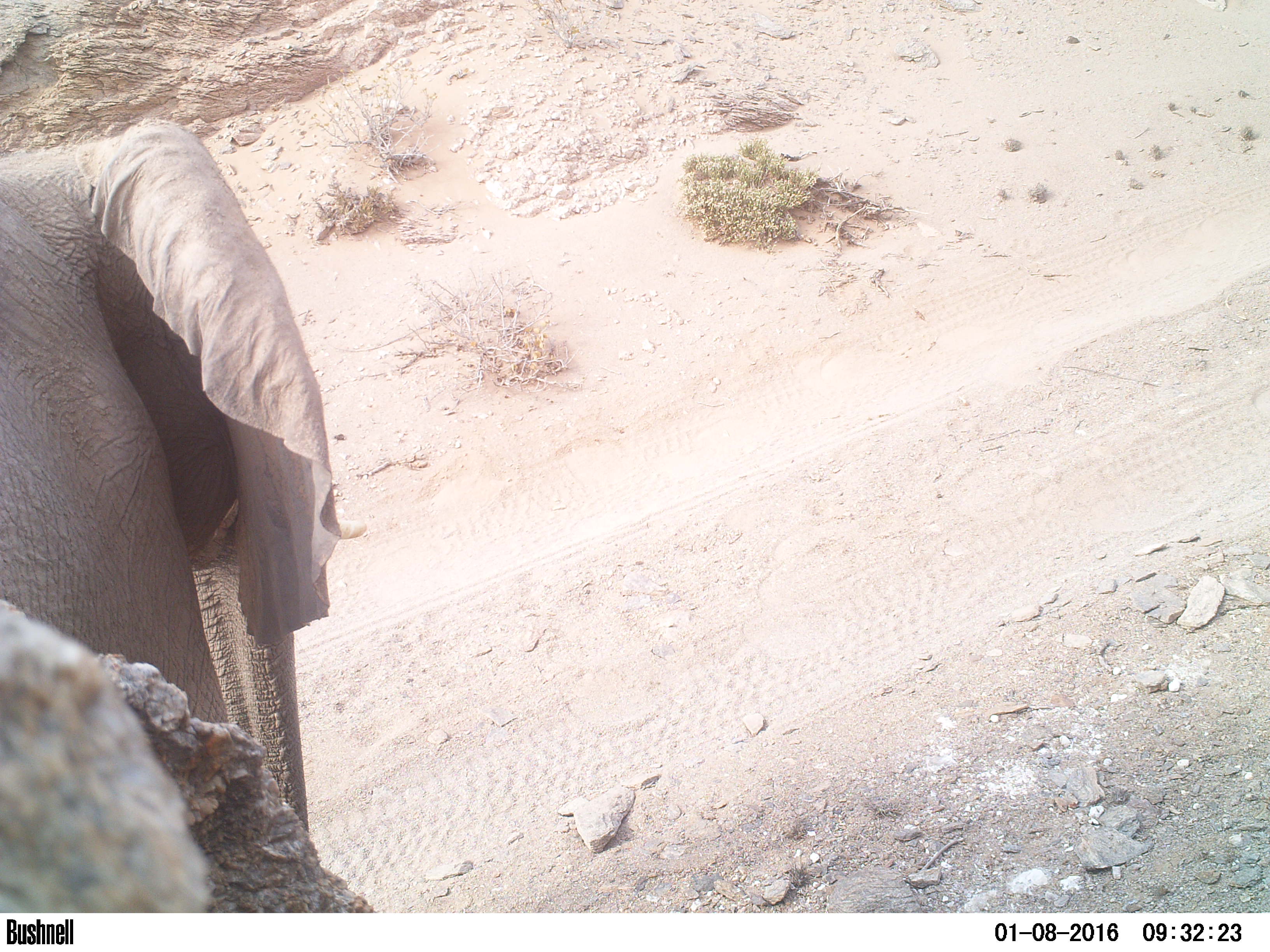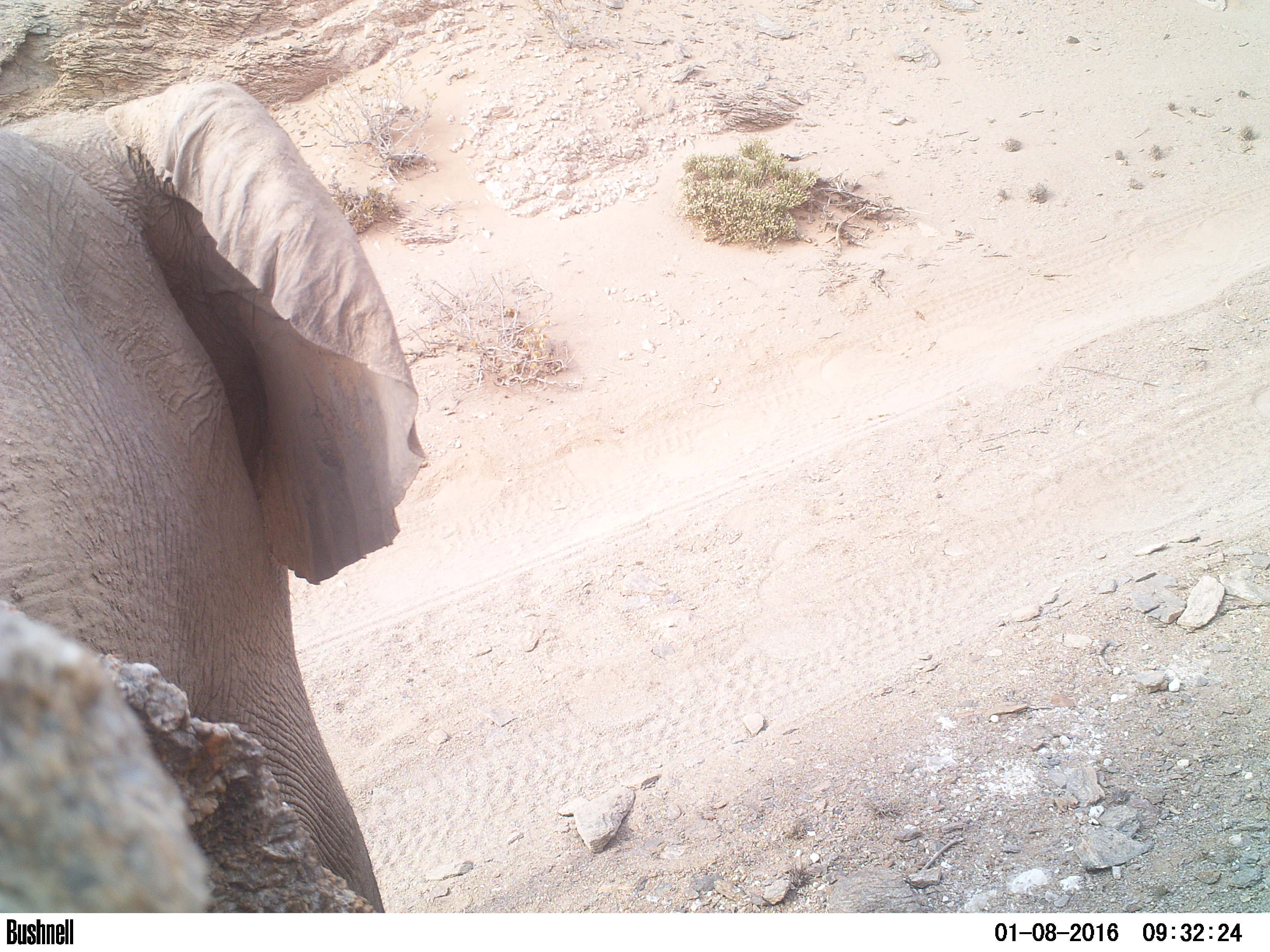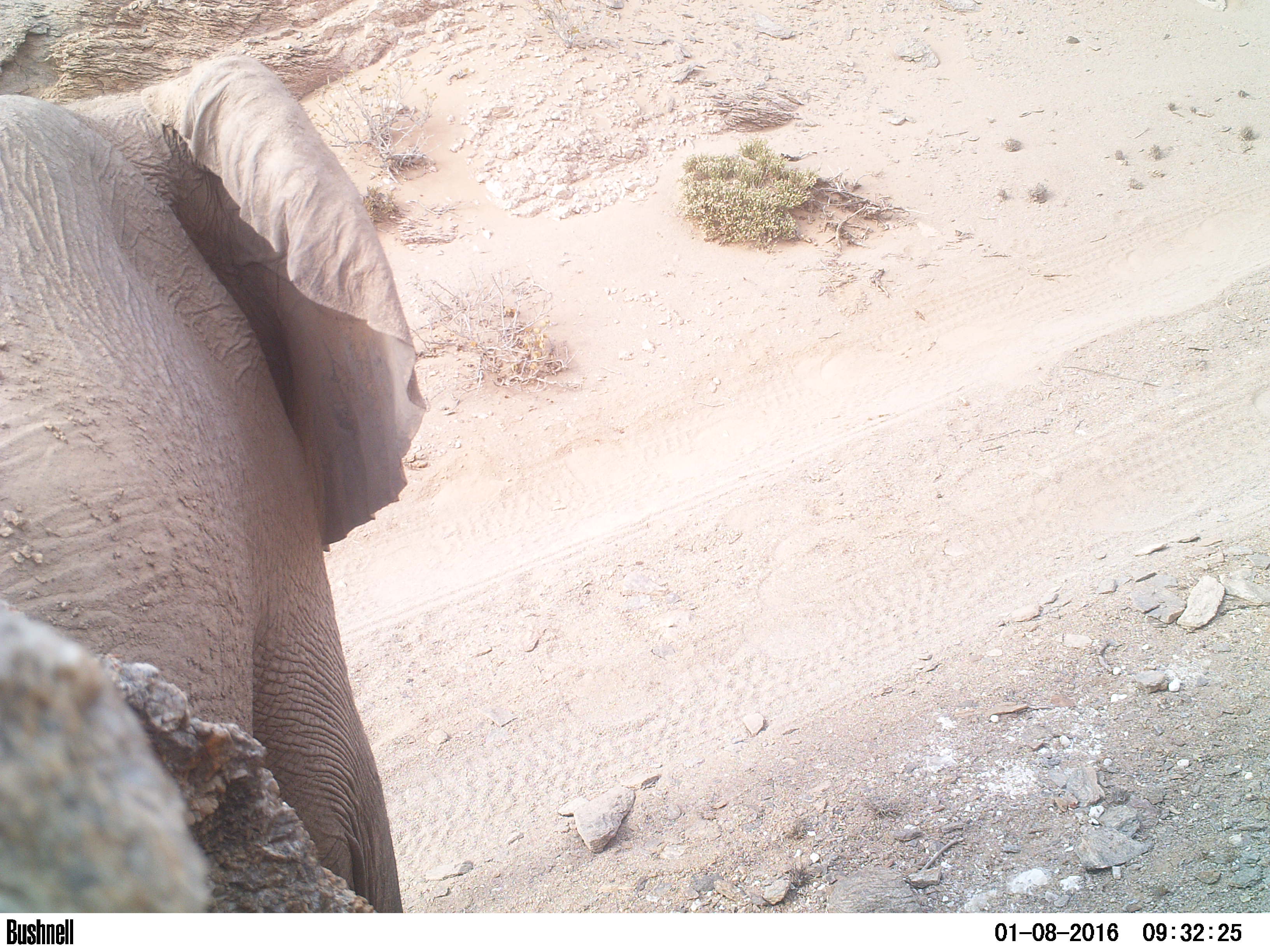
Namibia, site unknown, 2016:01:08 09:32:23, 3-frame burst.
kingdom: Animalia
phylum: Chordata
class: Mammalia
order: Proboscidea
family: Elephantidae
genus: Loxodonta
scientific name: Loxodonta africana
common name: african elephant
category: loxodanta africana